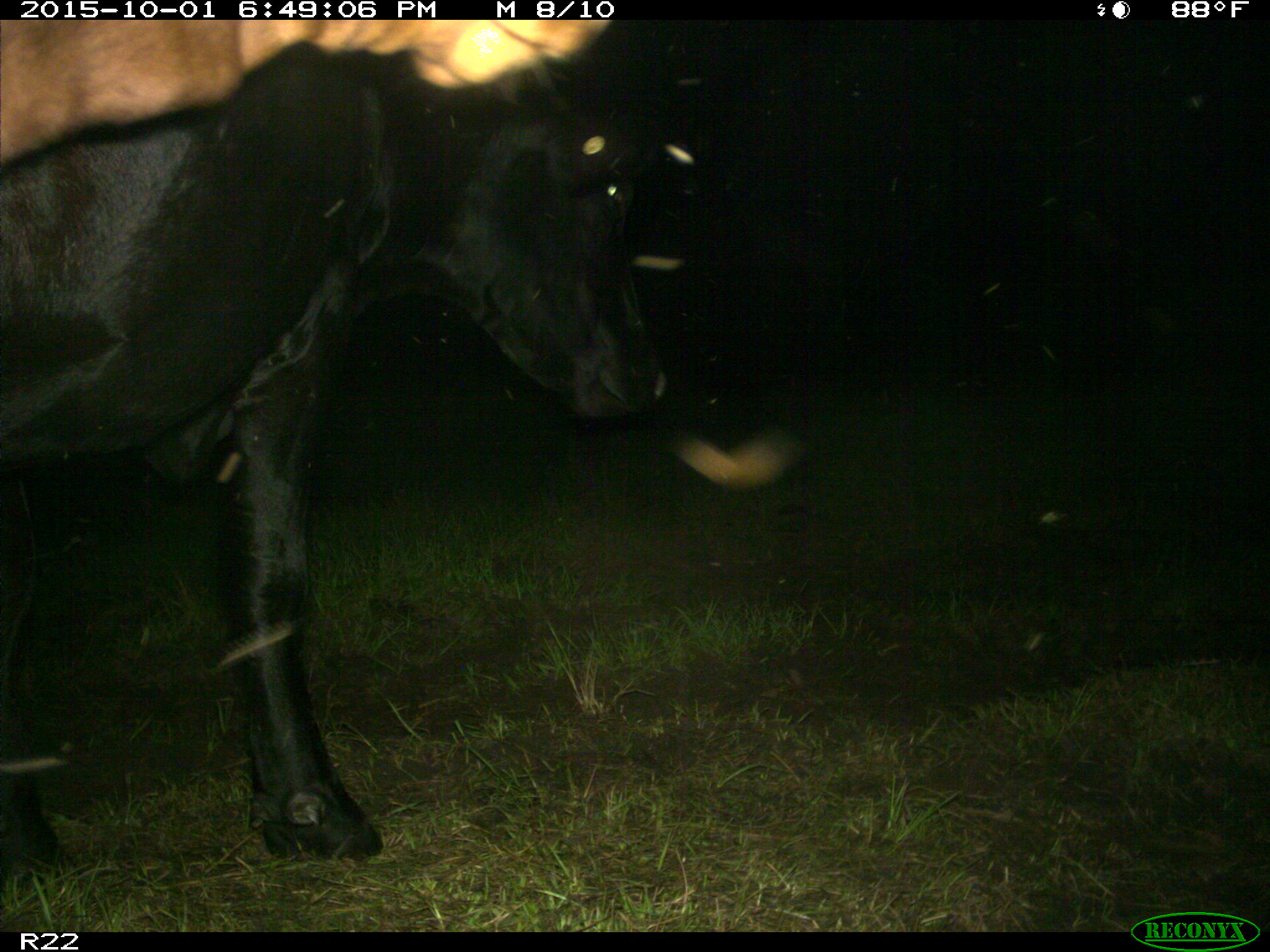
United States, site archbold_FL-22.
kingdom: Animalia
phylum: Chordata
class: Mammalia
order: Artiodactyla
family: Bovidae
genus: Bos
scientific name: Bos taurus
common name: domestic cow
Bos taurus (domestic cow).